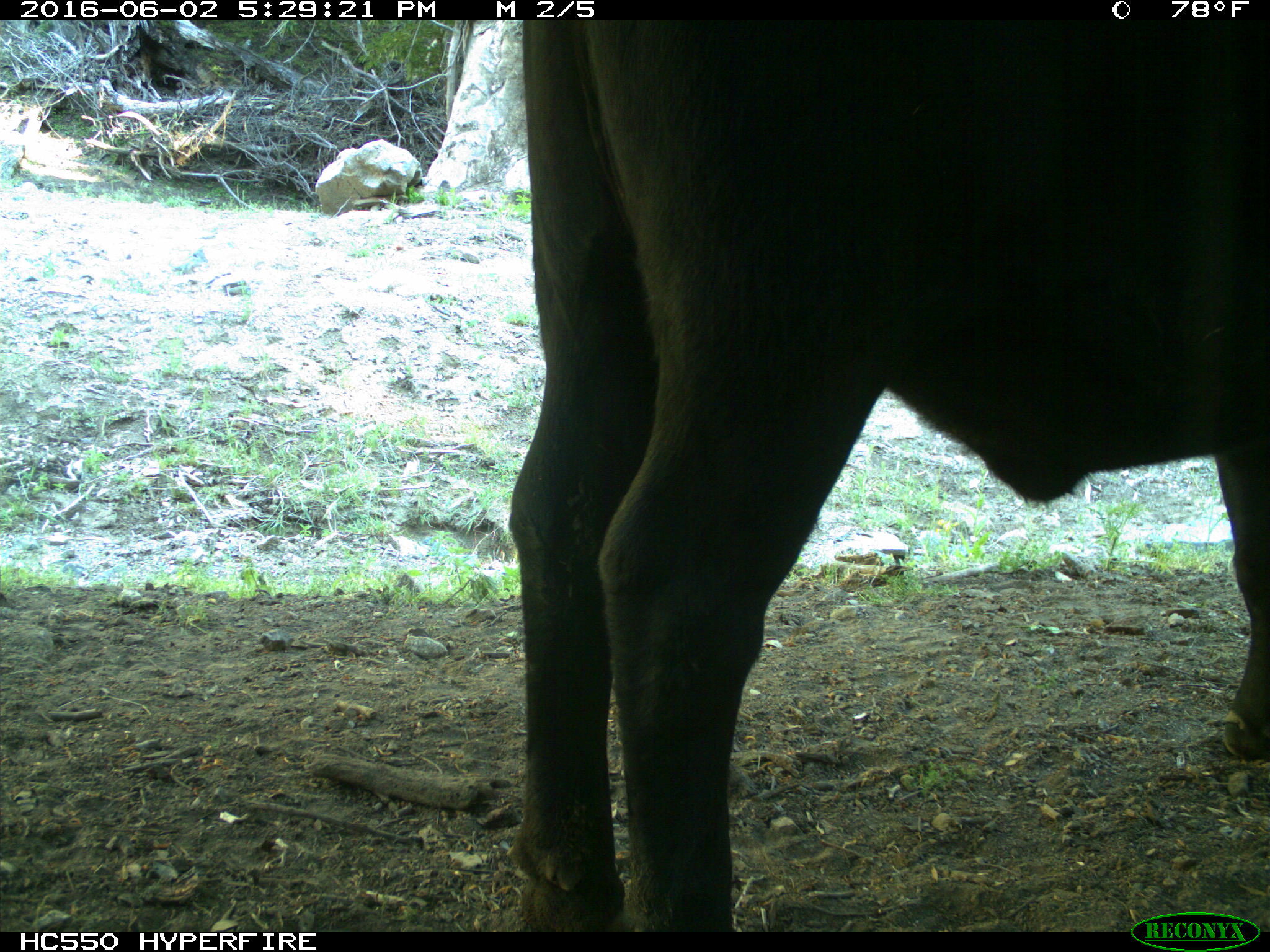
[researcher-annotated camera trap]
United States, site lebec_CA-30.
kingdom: Animalia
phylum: Chordata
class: Mammalia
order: Artiodactyla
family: Bovidae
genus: Bos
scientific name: Bos taurus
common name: domestic cow